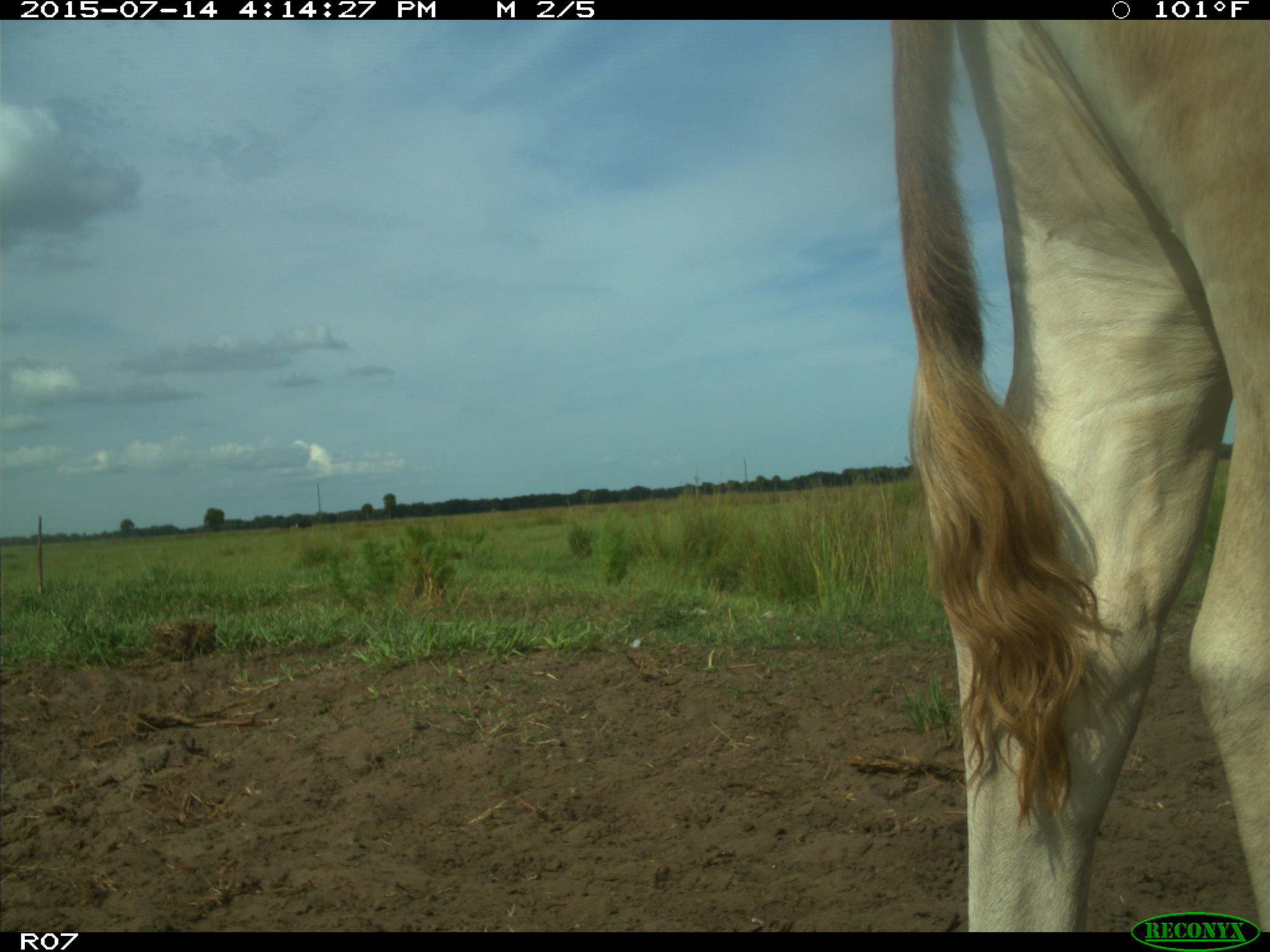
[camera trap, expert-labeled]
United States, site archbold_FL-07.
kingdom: Animalia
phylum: Chordata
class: Mammalia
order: Artiodactyla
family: Bovidae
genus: Bos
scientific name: Bos taurus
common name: domestic cow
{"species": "Bos taurus (domestic cow)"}